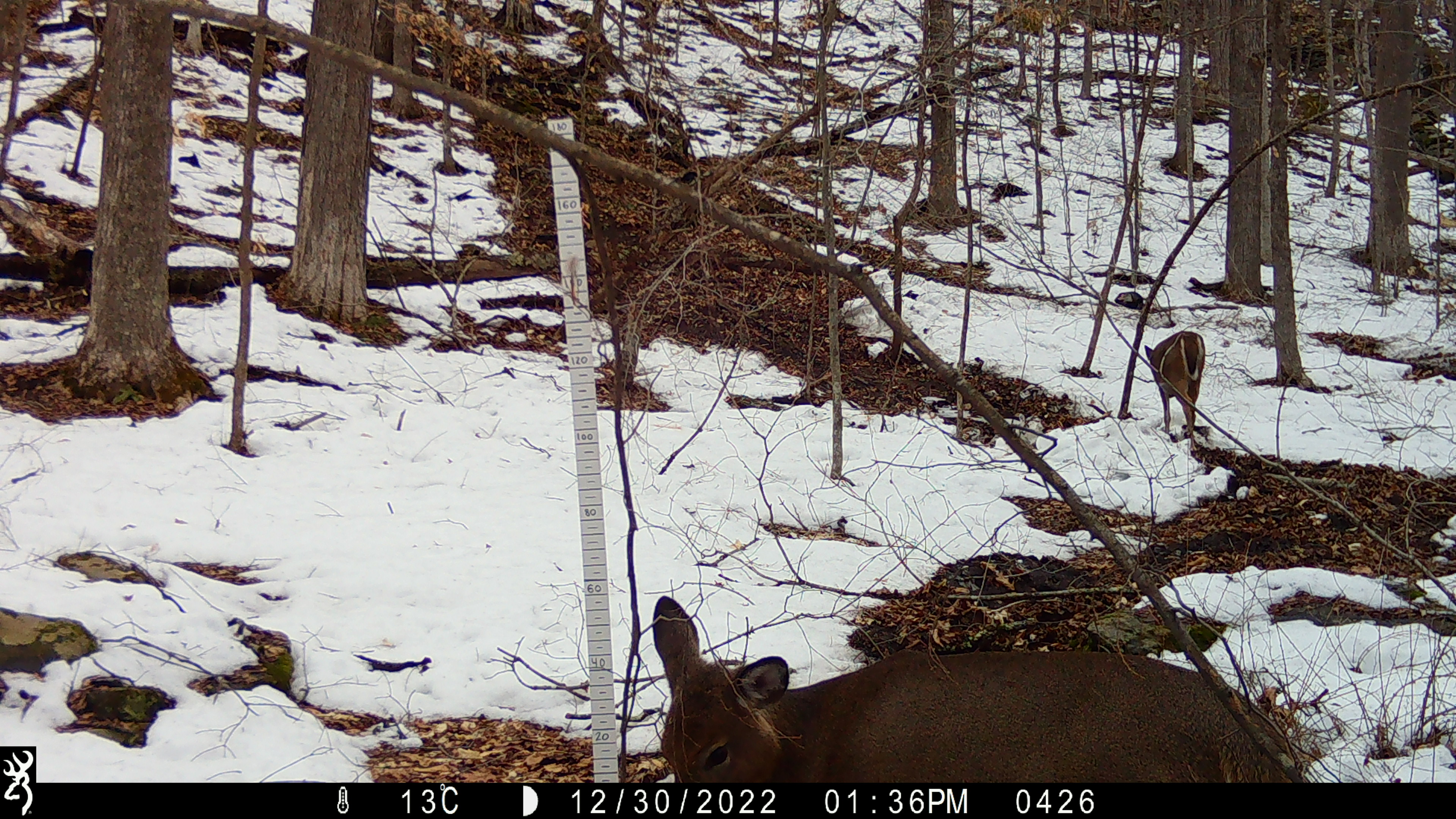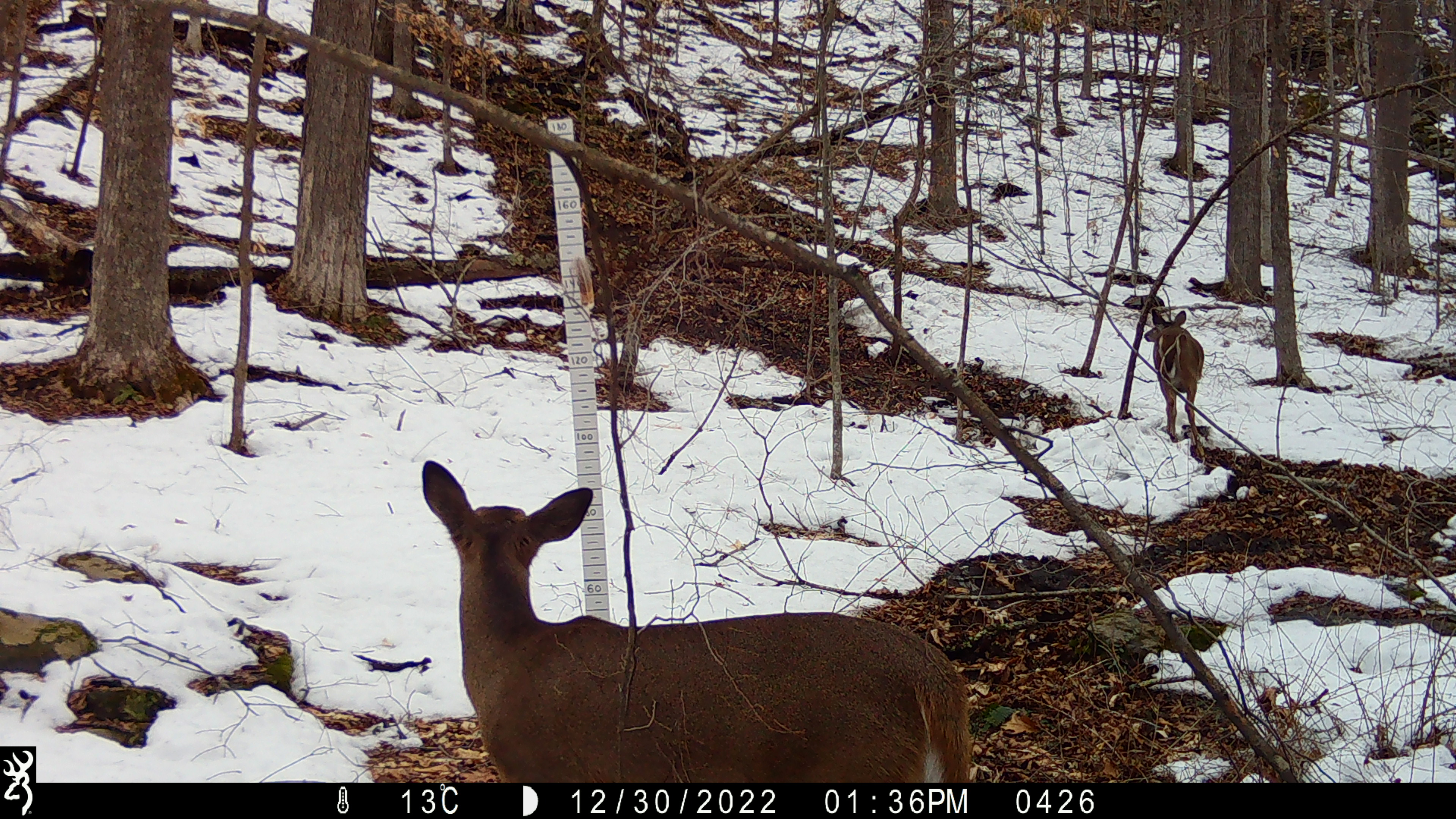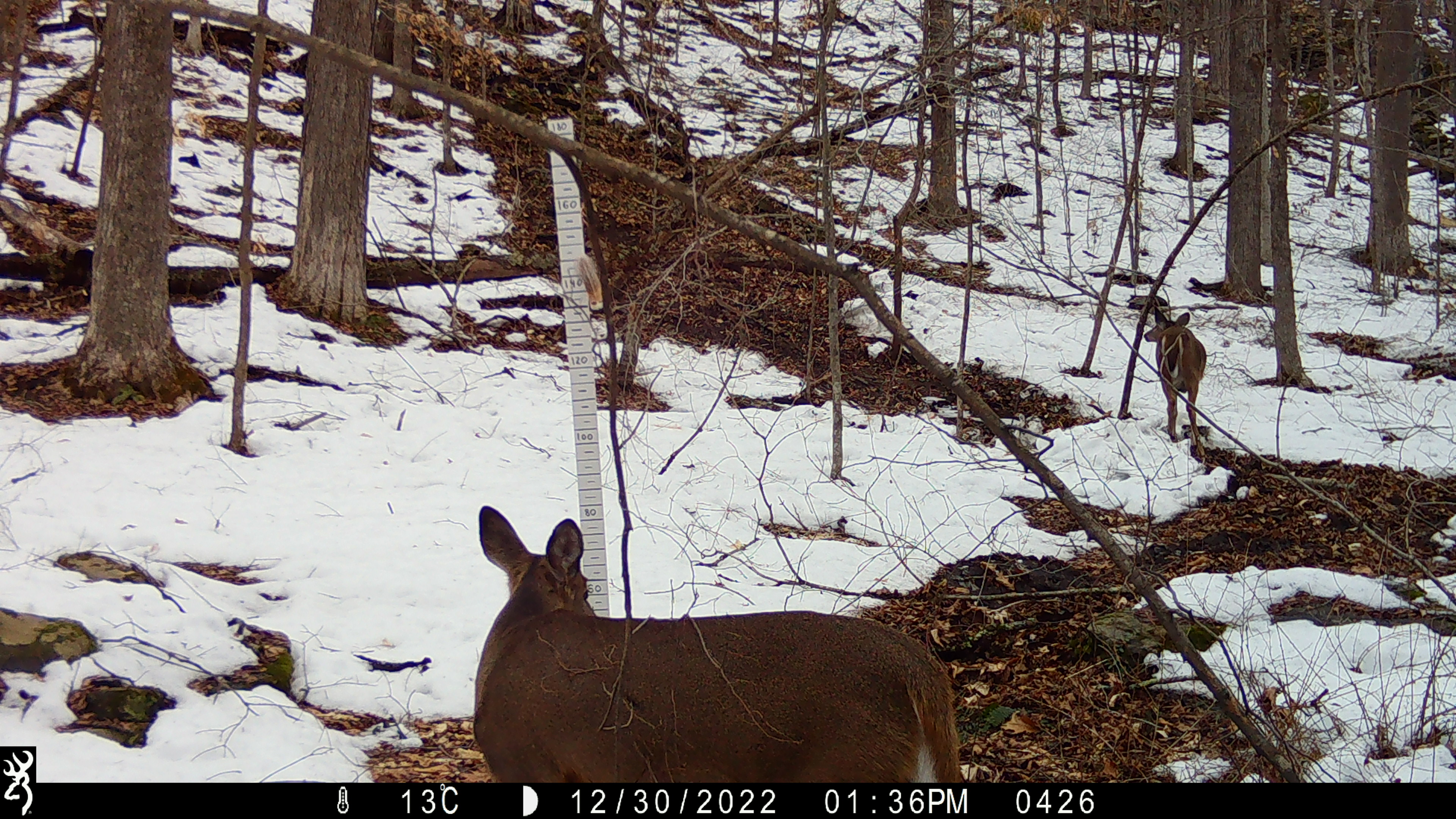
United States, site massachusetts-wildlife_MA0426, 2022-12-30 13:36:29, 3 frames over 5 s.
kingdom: Animalia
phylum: Chordata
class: Mammalia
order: Artiodactyla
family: Cervidae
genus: Odocoileus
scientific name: Odocoileus virginianus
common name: white-tailed deer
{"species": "white-tailed deer (Odocoileus virginianus)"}